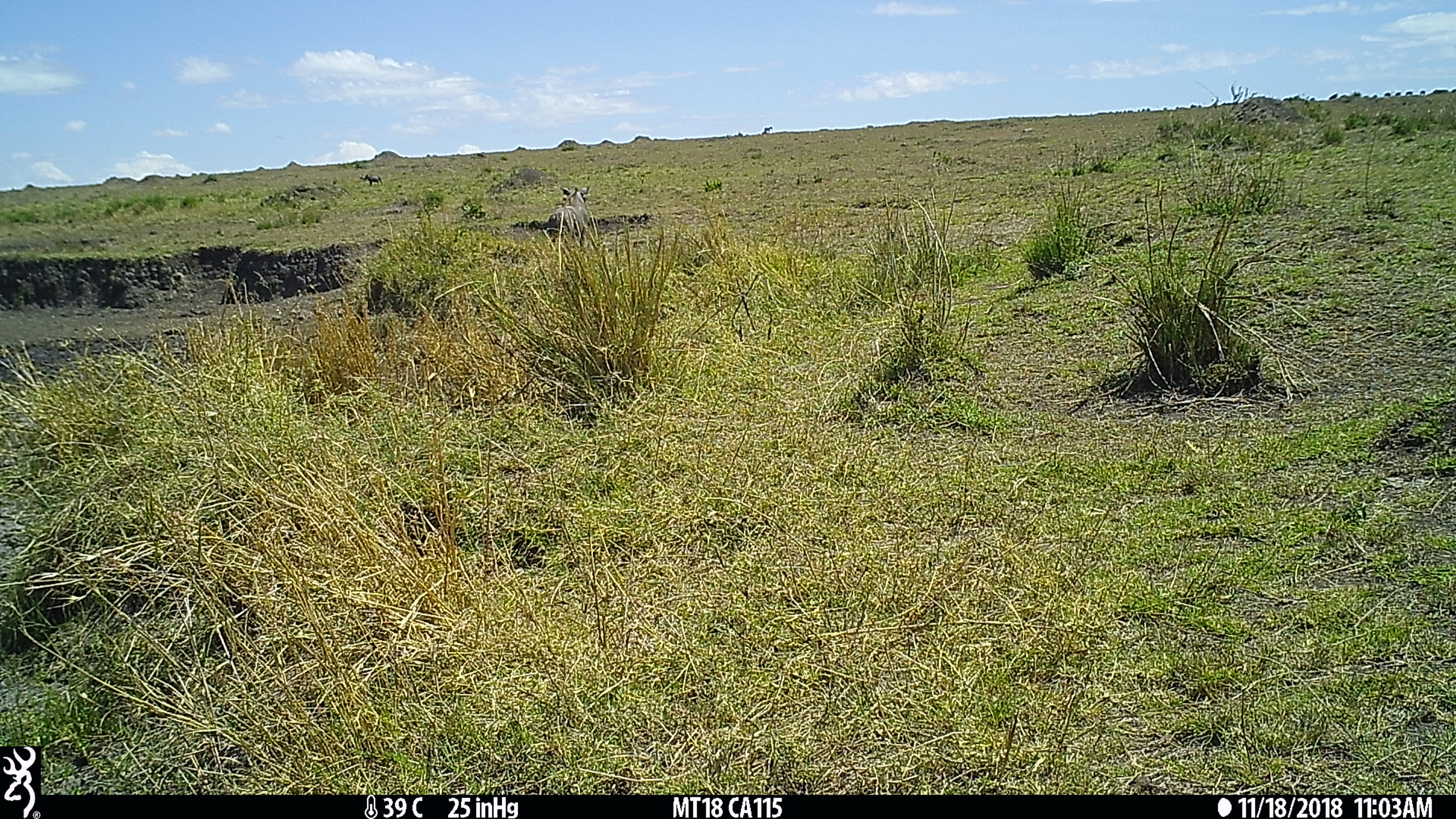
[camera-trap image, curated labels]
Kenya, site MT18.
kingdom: Animalia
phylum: Chordata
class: Mammalia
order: Artiodactyla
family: Suidae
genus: Phacochoerus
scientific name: Phacochoerus africanus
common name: common warthog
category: warthog